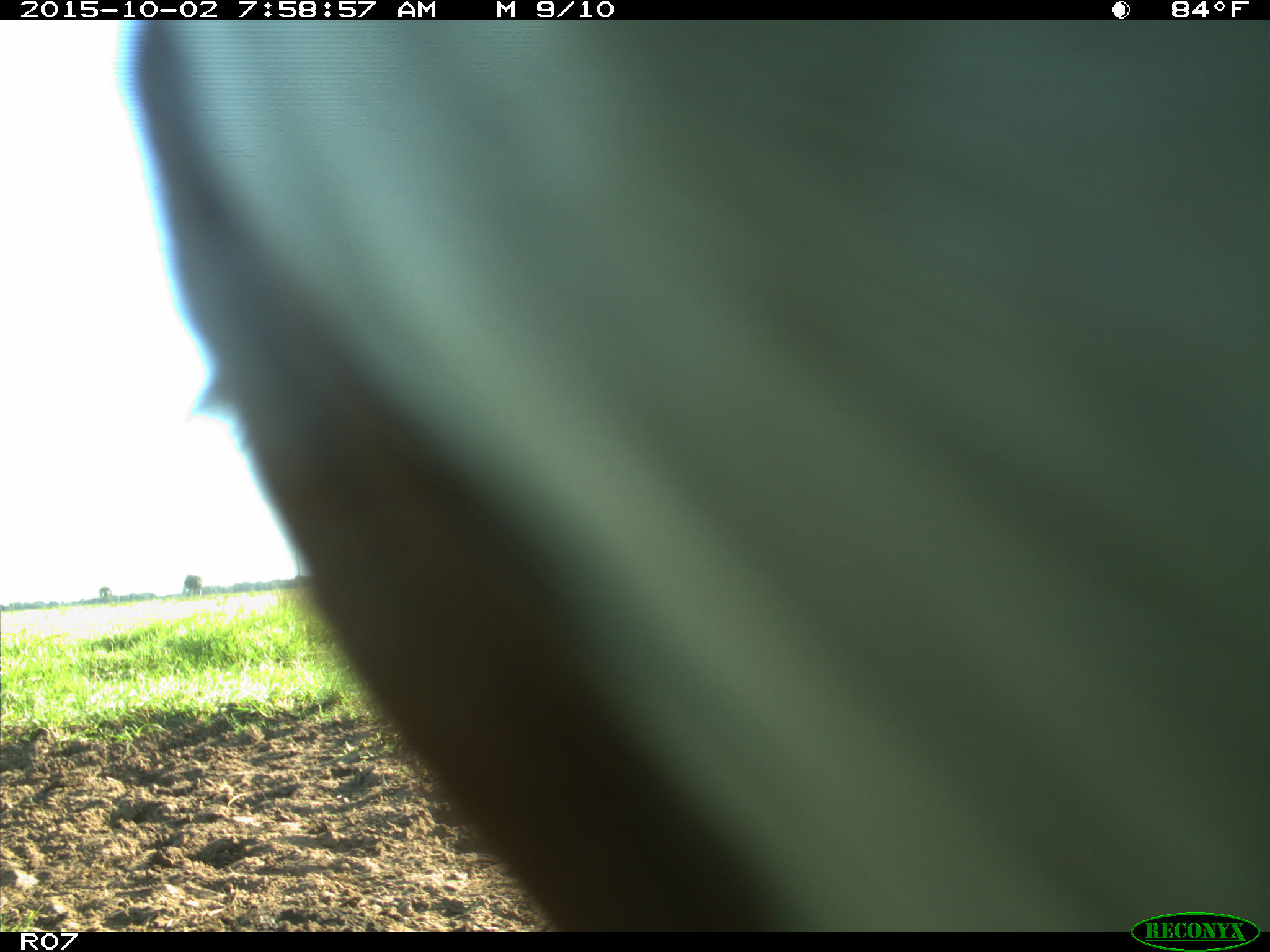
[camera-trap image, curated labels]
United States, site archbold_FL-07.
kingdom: Animalia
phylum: Chordata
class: Mammalia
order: Artiodactyla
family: Bovidae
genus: Bos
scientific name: Bos taurus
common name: domestic cow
Bos taurus (domestic cow).